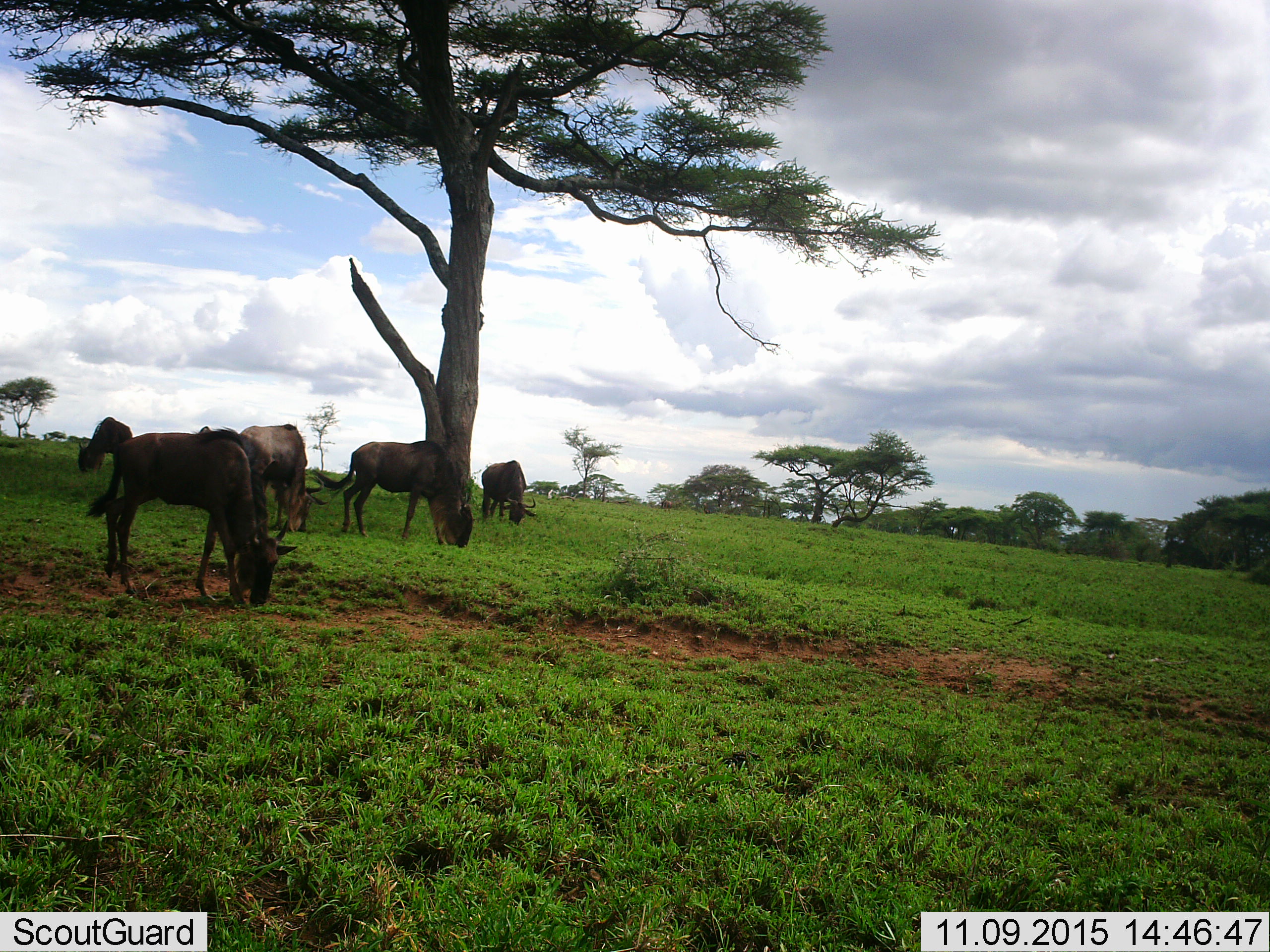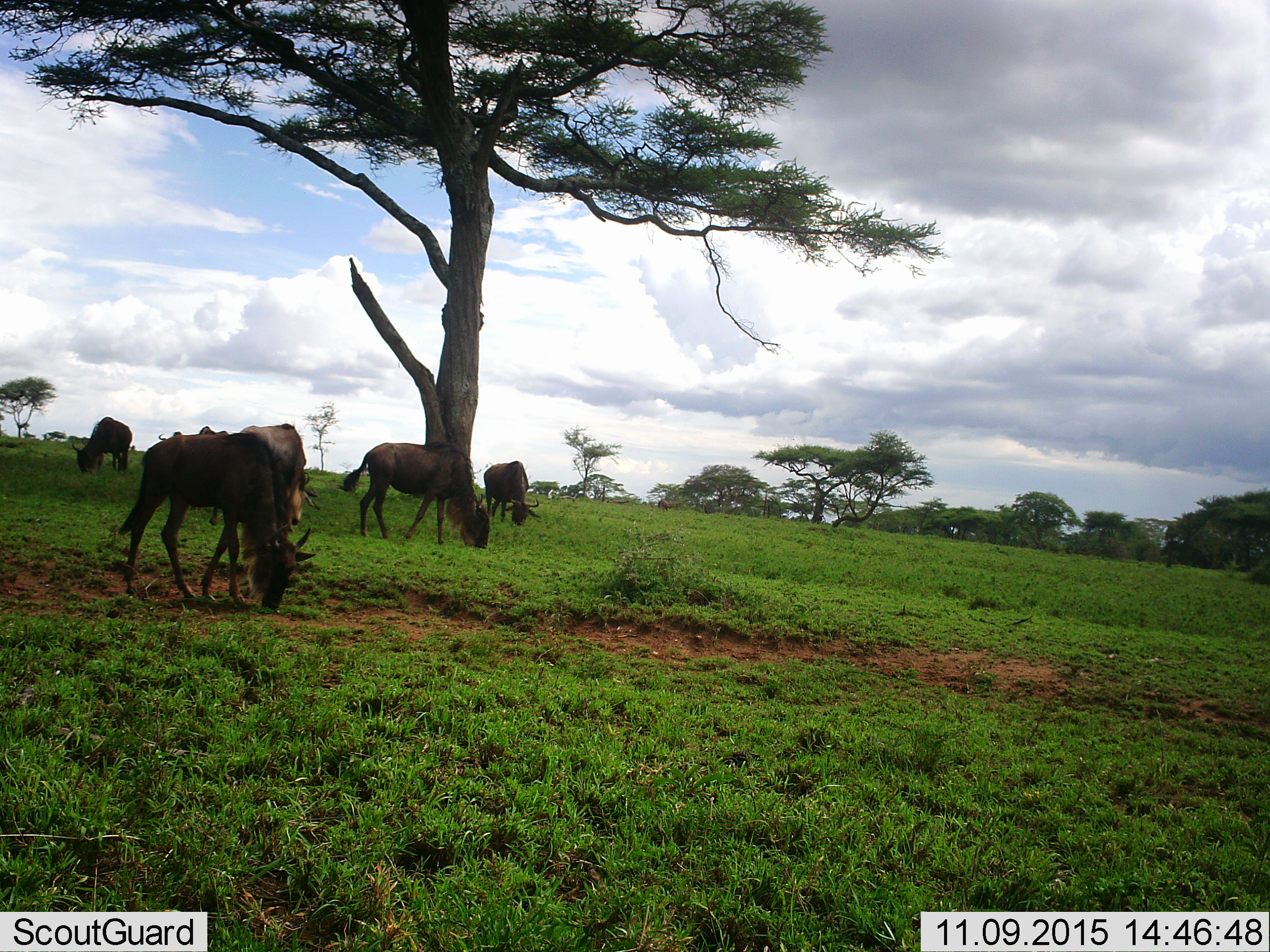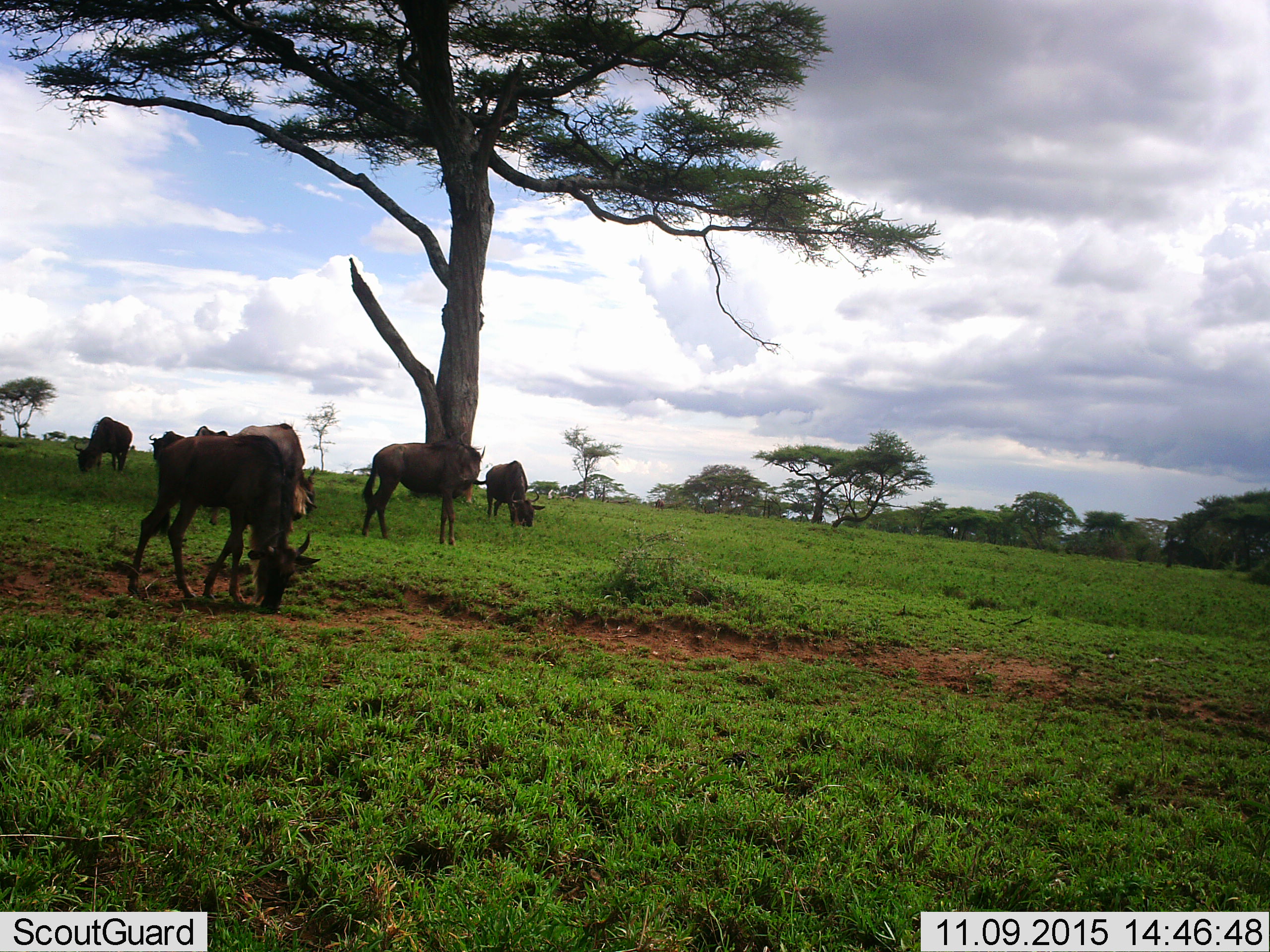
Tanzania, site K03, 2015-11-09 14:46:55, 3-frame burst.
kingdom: Animalia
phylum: Chordata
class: Mammalia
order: Artiodactyla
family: Bovidae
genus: Connochaetes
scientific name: Connochaetes taurinus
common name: blue wildebeest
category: wildebeest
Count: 7.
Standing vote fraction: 14%.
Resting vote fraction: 0%.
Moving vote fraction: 57%.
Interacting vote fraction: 0%.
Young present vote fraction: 14%.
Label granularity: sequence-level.